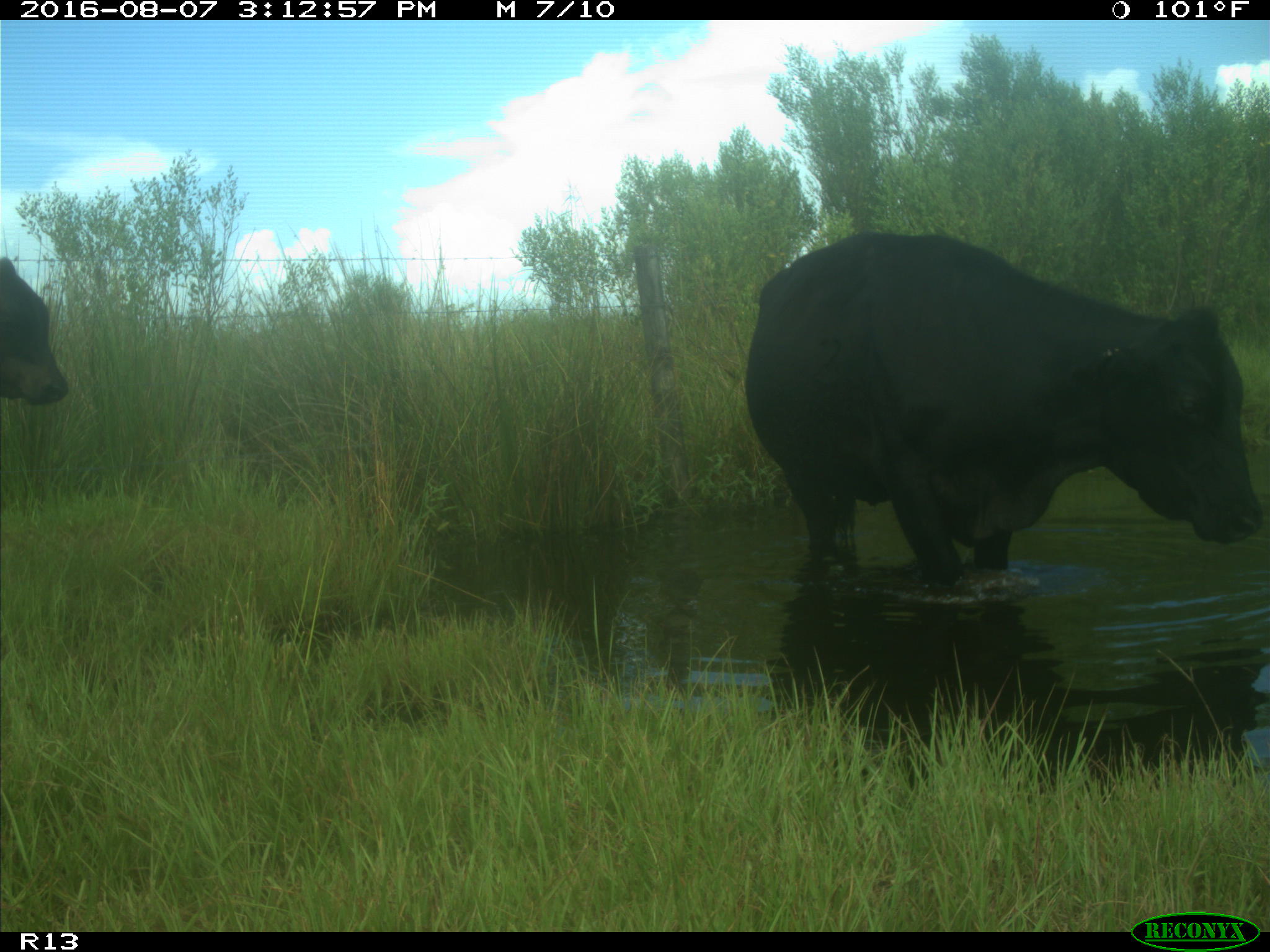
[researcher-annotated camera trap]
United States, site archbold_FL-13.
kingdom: Animalia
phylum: Chordata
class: Mammalia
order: Artiodactyla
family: Bovidae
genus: Bos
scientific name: Bos taurus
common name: domestic cow